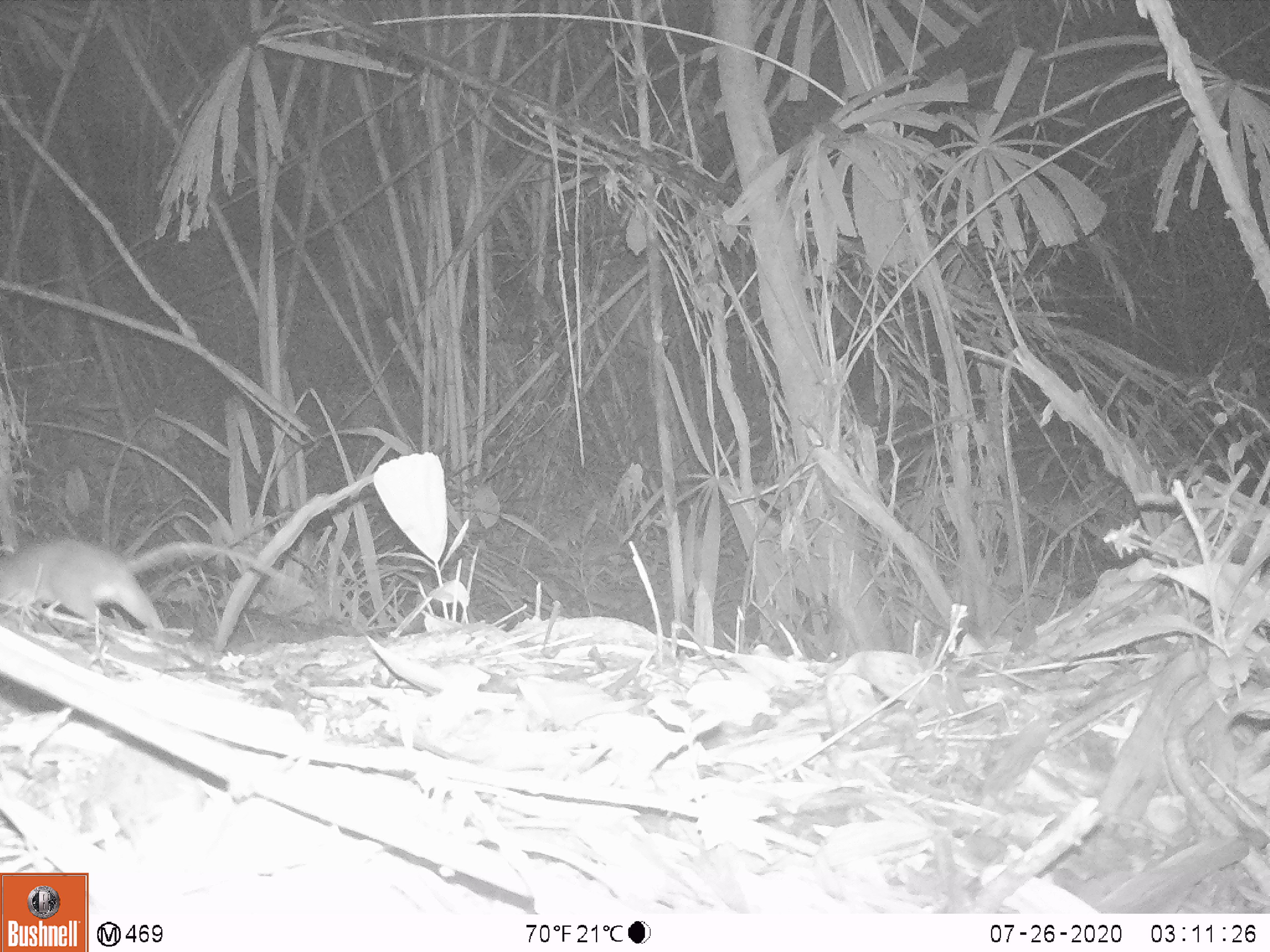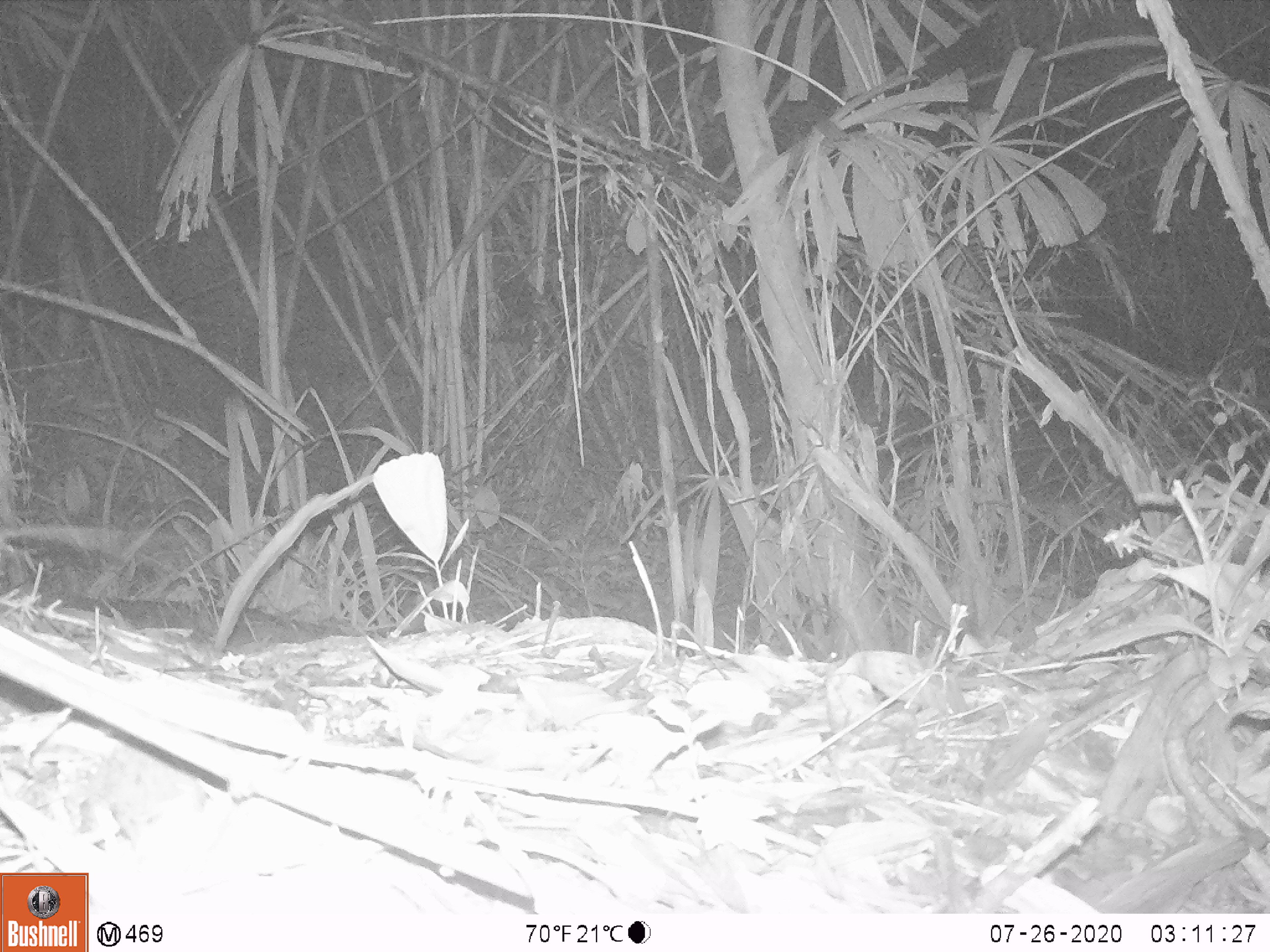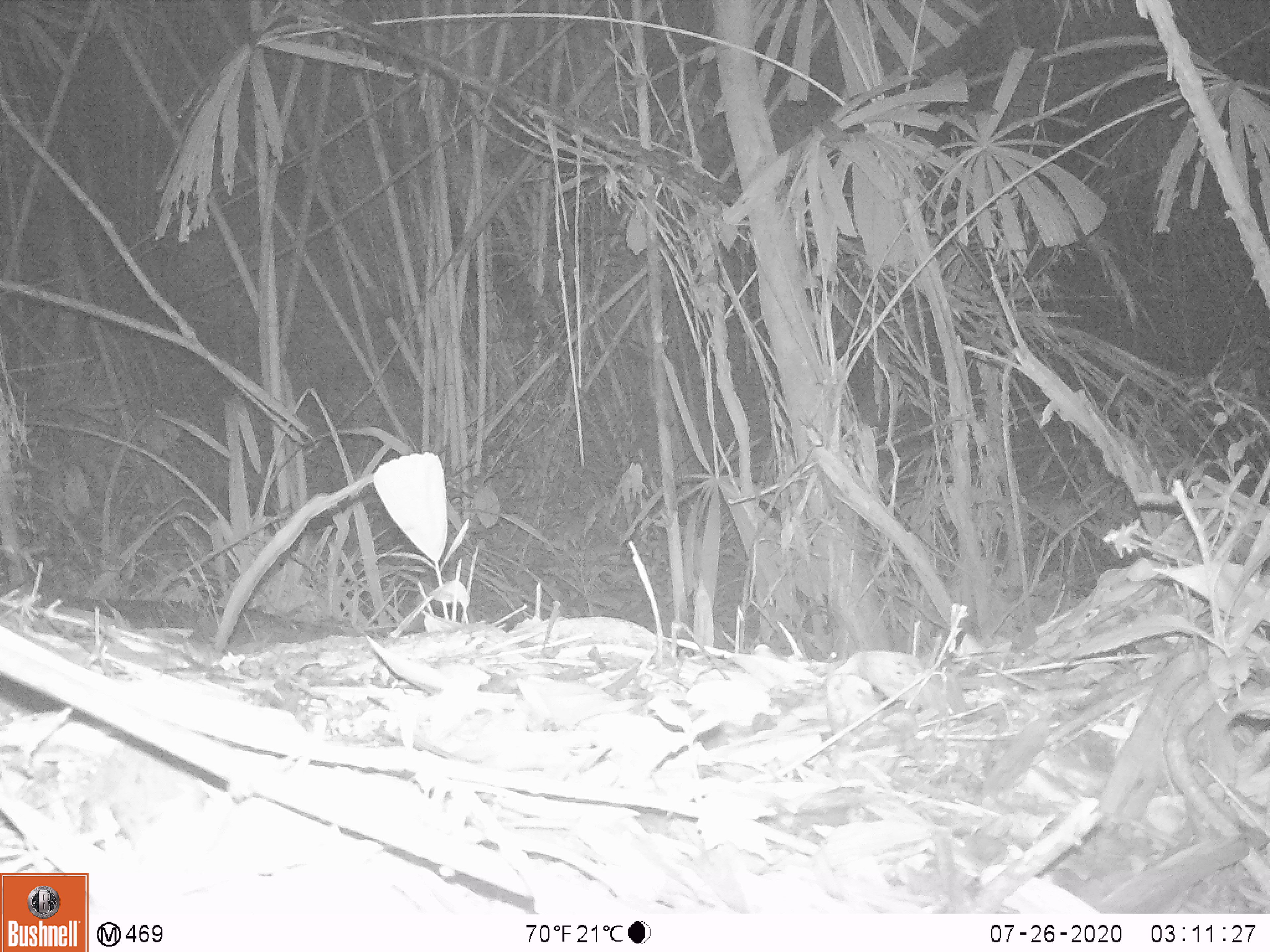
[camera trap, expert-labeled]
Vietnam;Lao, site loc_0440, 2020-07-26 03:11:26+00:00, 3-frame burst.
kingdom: Animalia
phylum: Chordata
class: Mammalia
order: Rodentia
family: Muridae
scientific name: Muridae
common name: old-world mice and rats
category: unidentified murid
Unidentified murid (old-world mice and rats) (Muridae). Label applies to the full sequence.